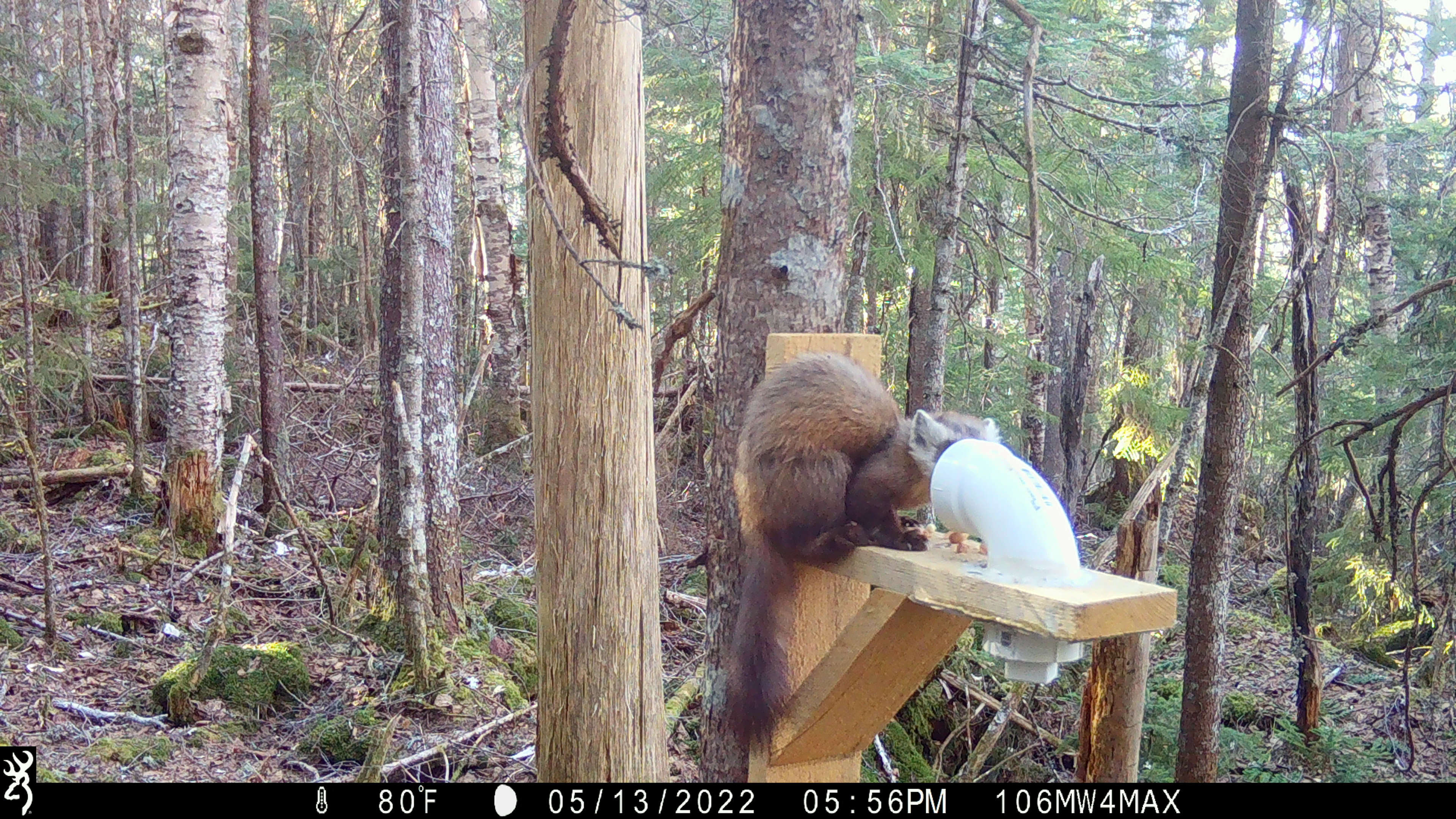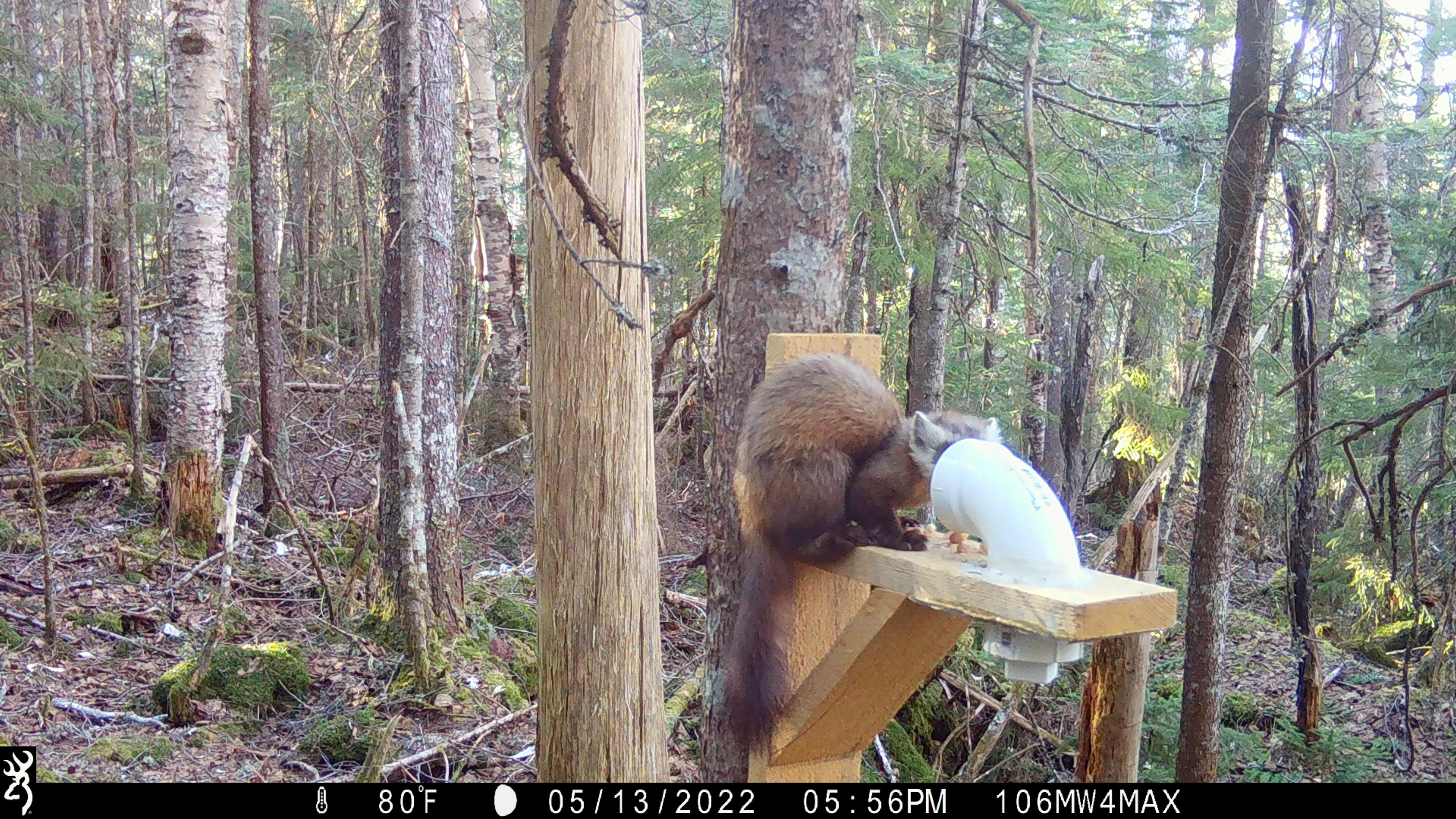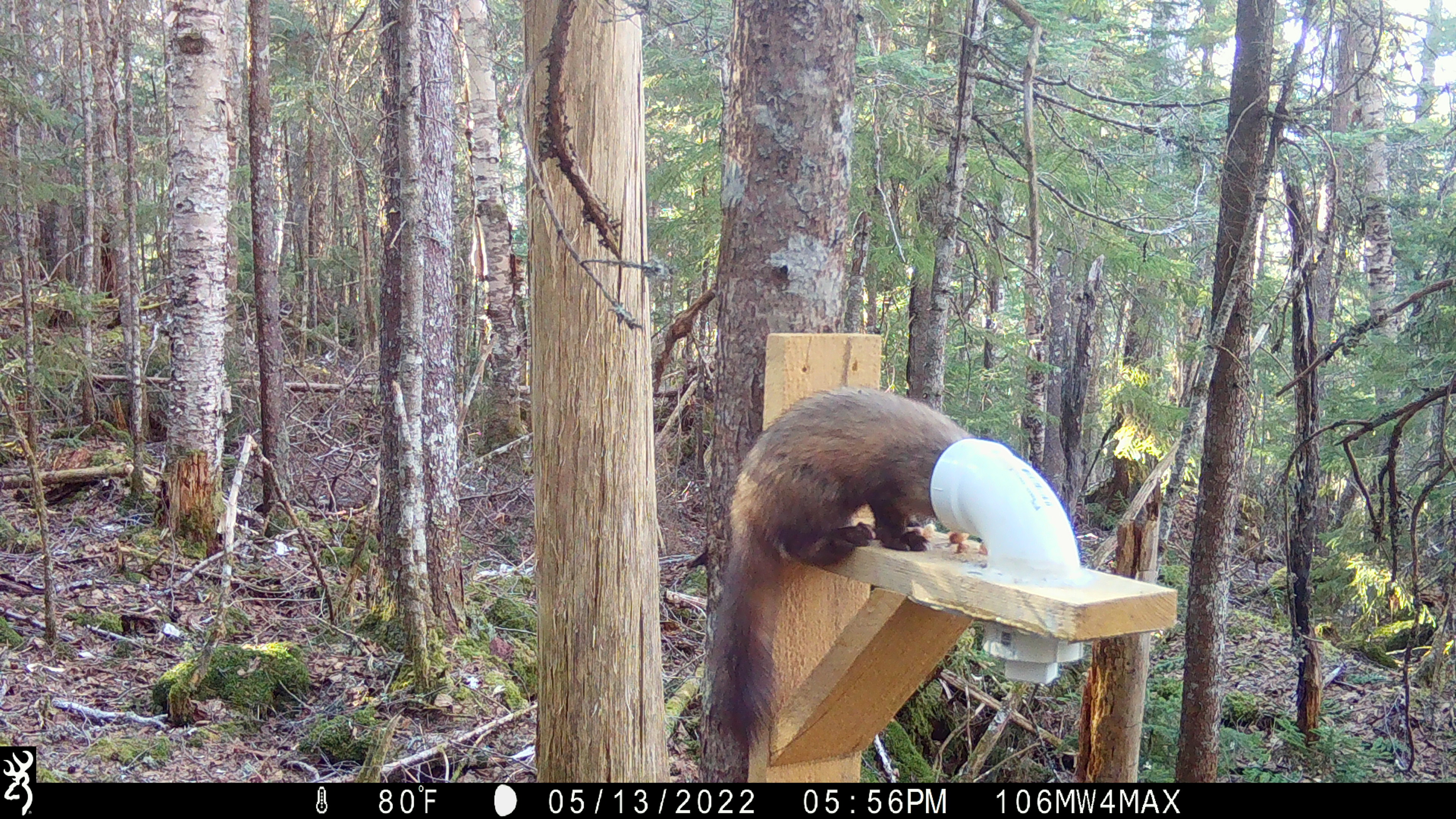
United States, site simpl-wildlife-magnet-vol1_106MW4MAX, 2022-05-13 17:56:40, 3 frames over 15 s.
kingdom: Animalia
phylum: Chordata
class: Mammalia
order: Carnivora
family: Mustelidae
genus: Martes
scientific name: Martes americana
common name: american marten